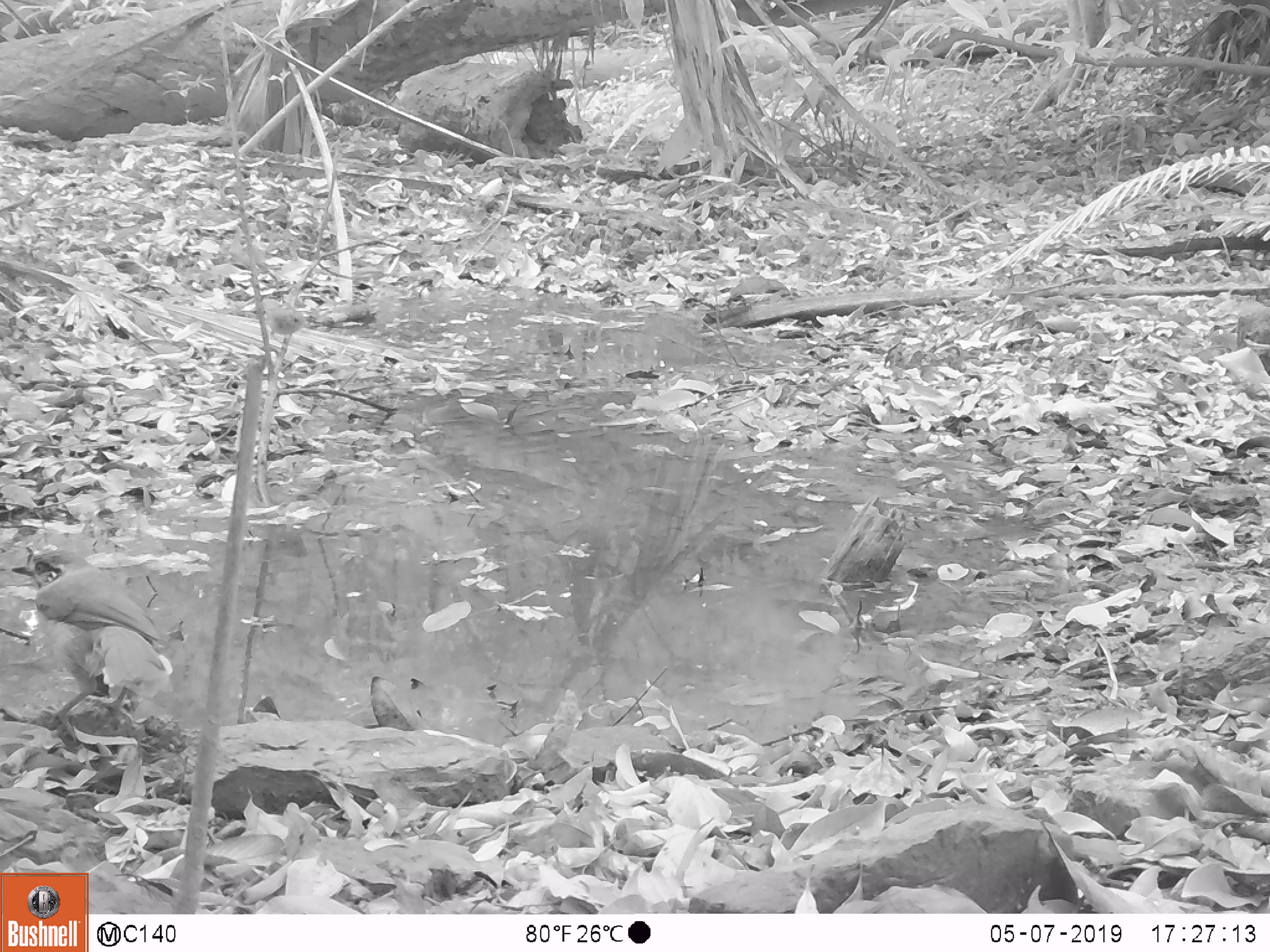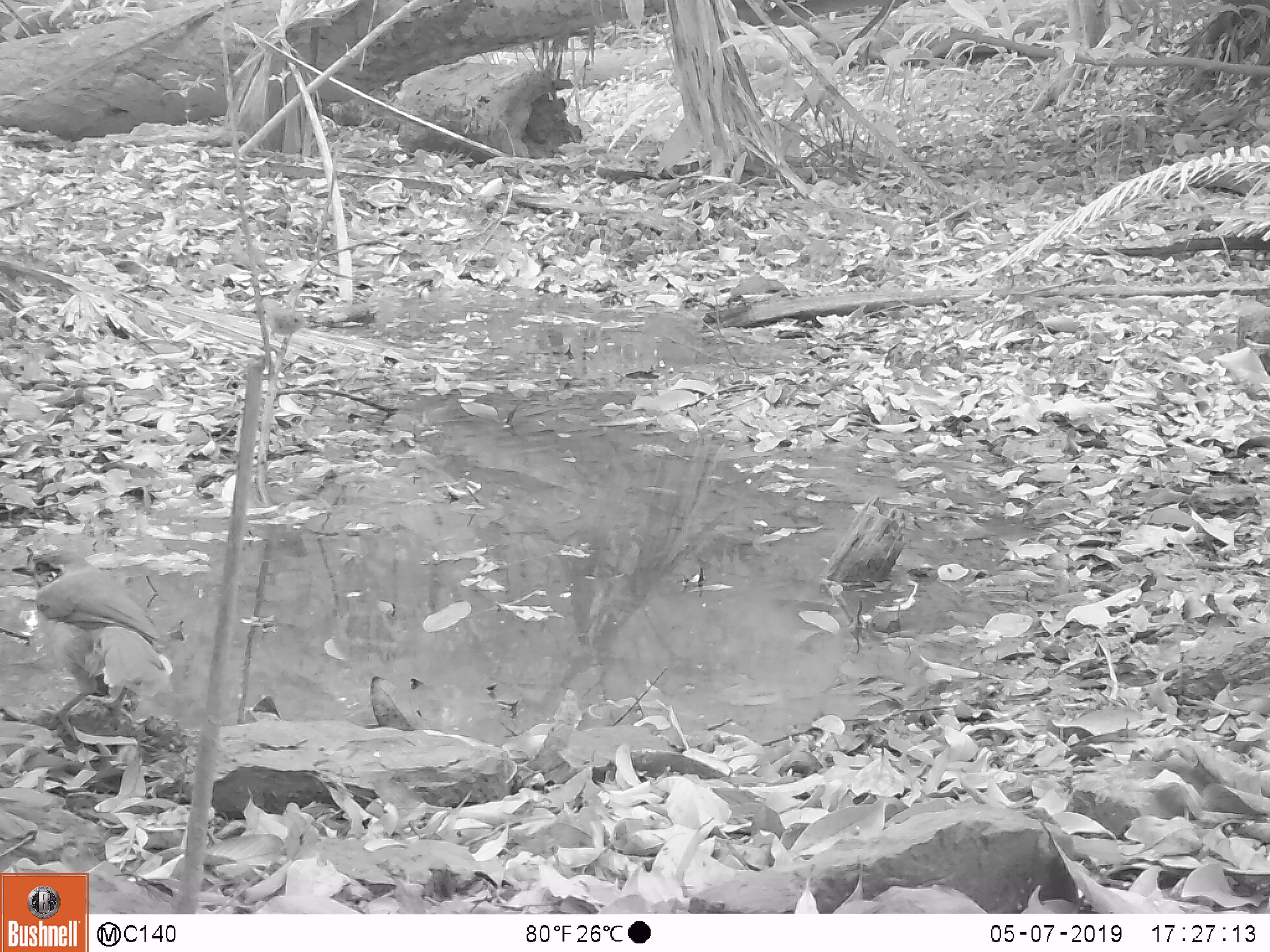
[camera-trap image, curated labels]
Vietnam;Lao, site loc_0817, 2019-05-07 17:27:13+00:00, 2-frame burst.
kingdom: Animalia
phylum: Chordata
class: Aves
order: Passeriformes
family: Leiothrichidae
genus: Pterorhinus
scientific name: Pterorhinus pectoralis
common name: necklaced laughingthrush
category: necklaced laughingthrush sp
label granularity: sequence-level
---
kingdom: Animalia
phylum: Chordata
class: Aves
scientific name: Aves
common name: bird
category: unidentified bird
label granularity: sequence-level